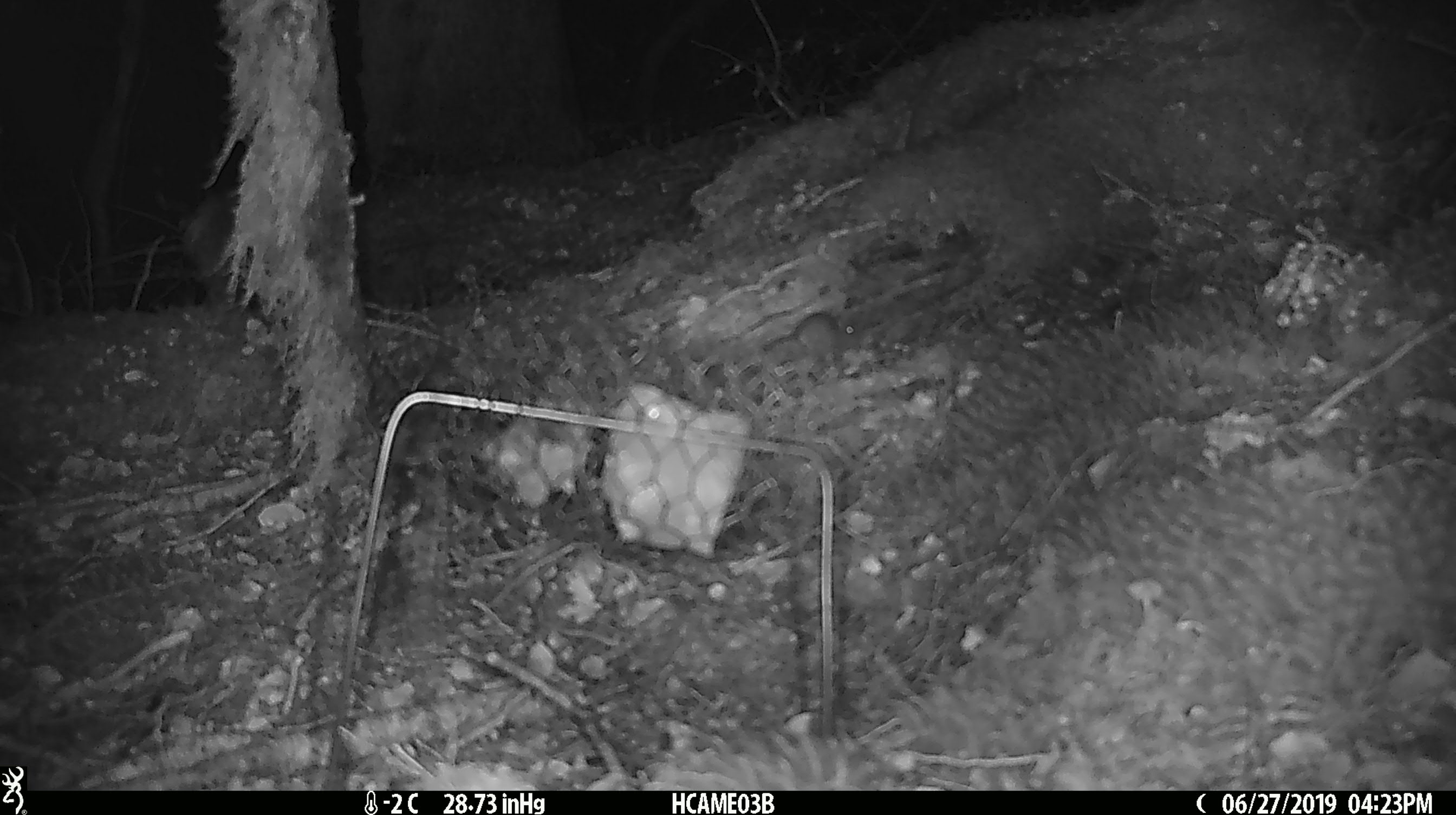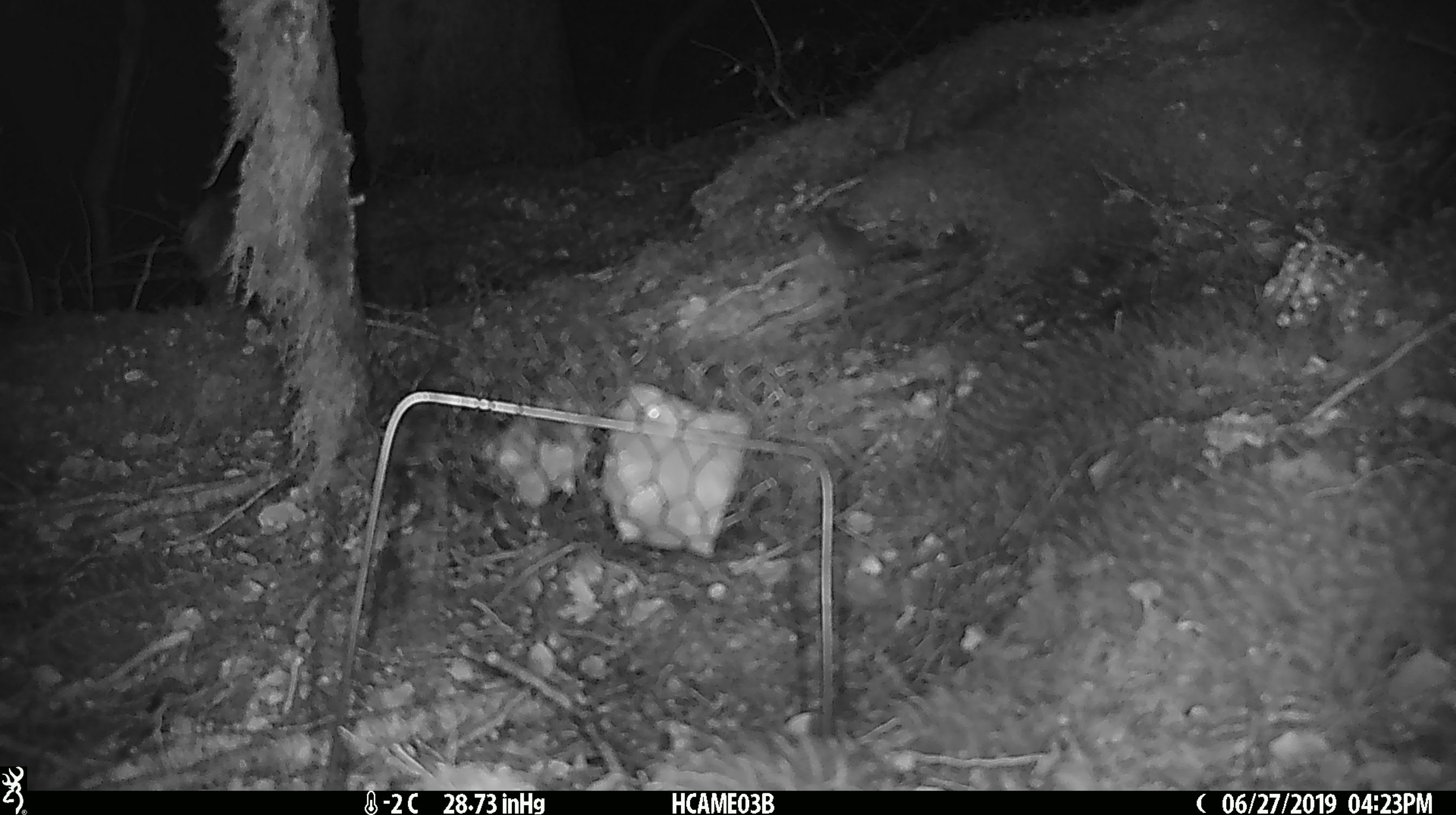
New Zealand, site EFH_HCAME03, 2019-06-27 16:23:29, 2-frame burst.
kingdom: Animalia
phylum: Chordata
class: Mammalia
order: Rodentia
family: Muridae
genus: Mus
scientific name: Mus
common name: mouse